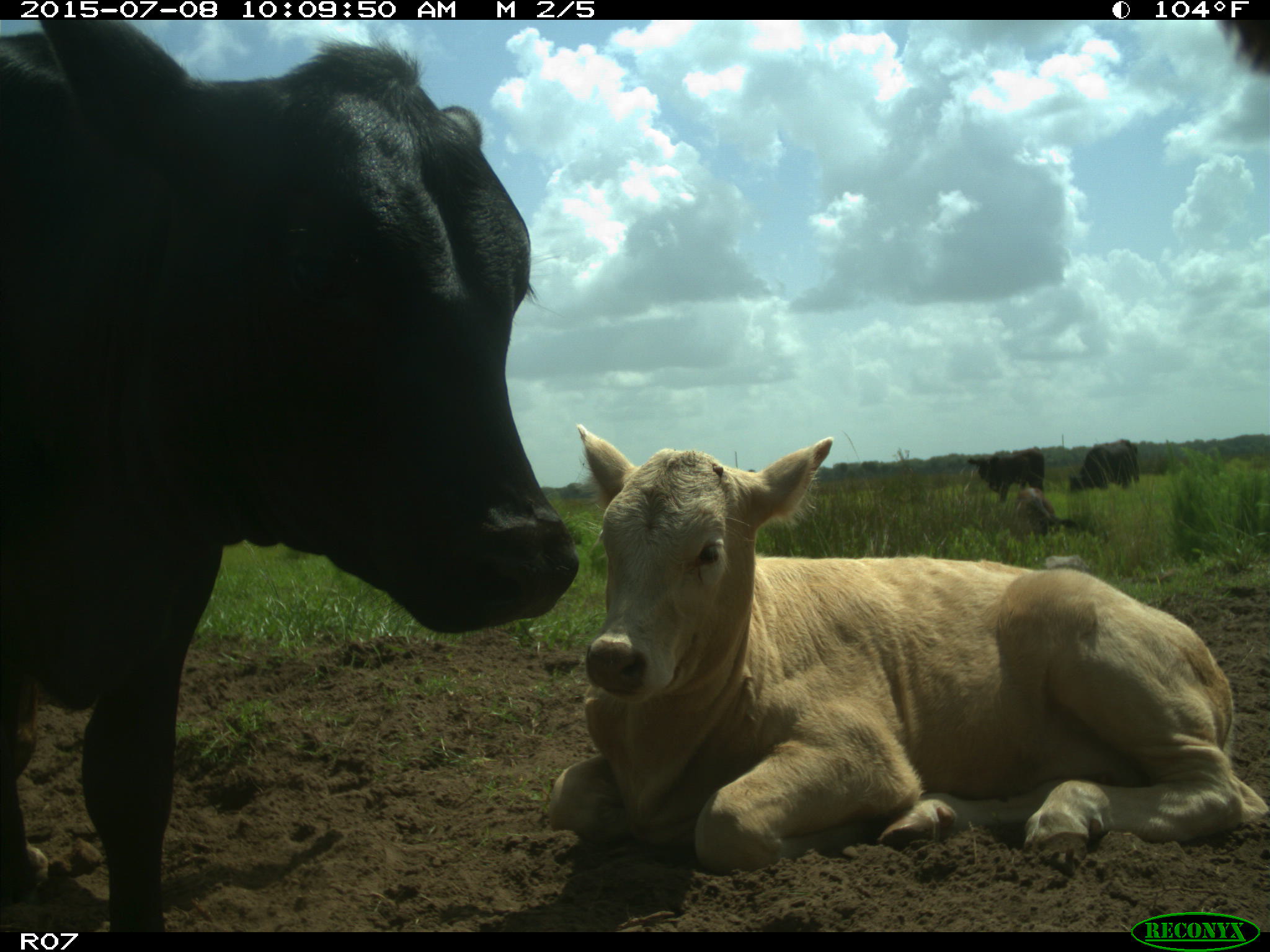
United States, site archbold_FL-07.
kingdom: Animalia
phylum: Chordata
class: Mammalia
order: Artiodactyla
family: Bovidae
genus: Bos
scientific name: Bos taurus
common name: domestic cow